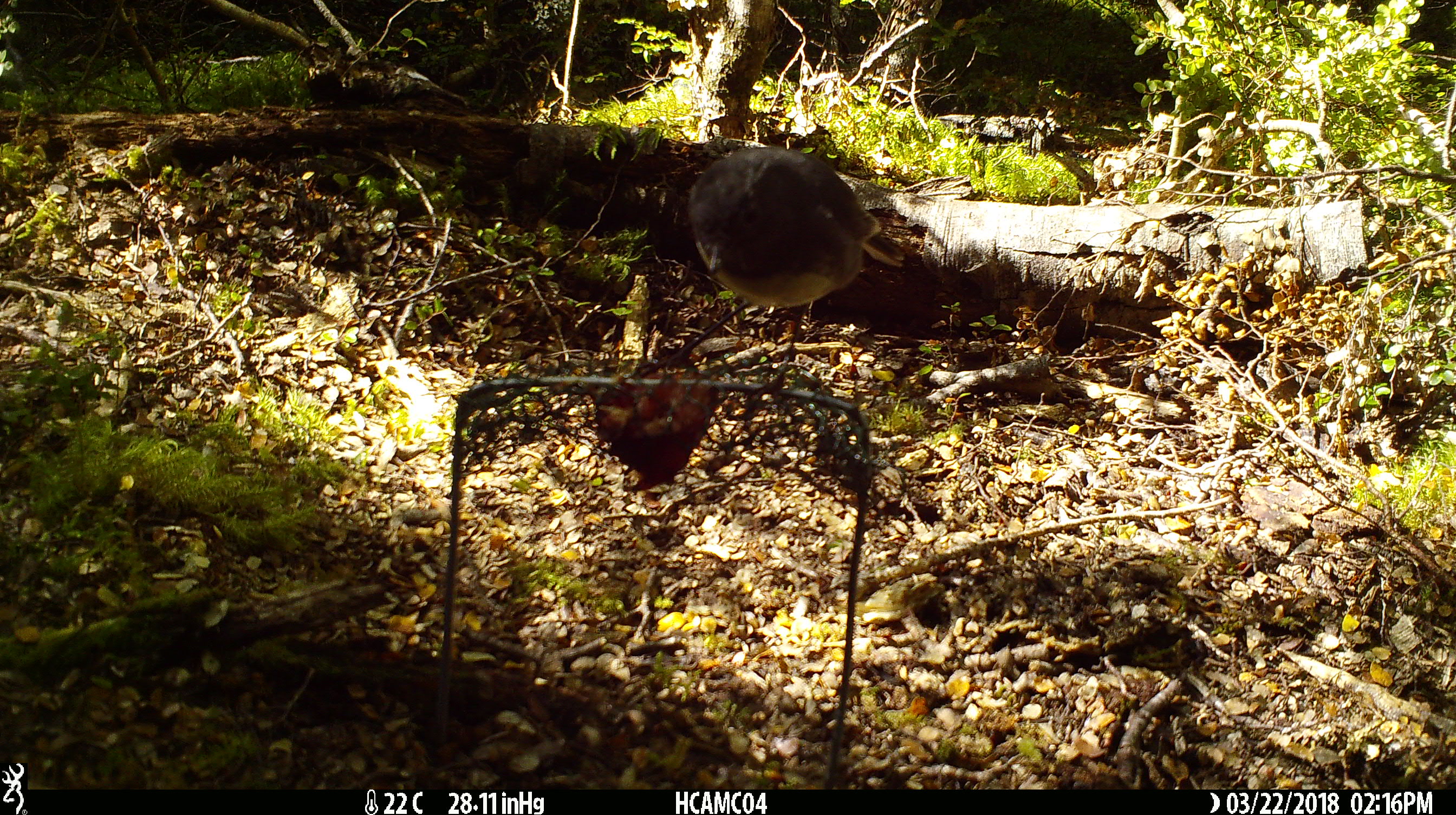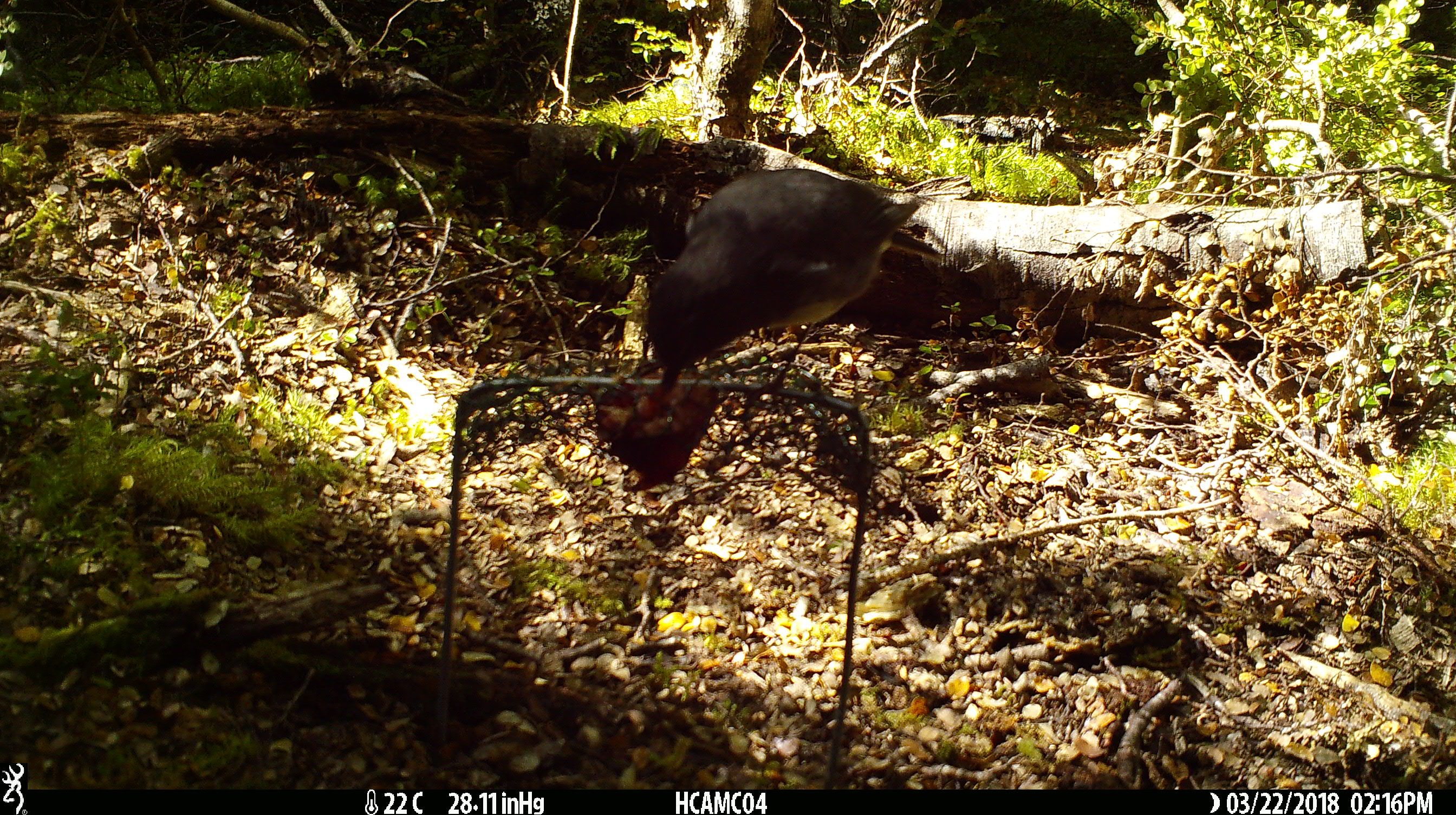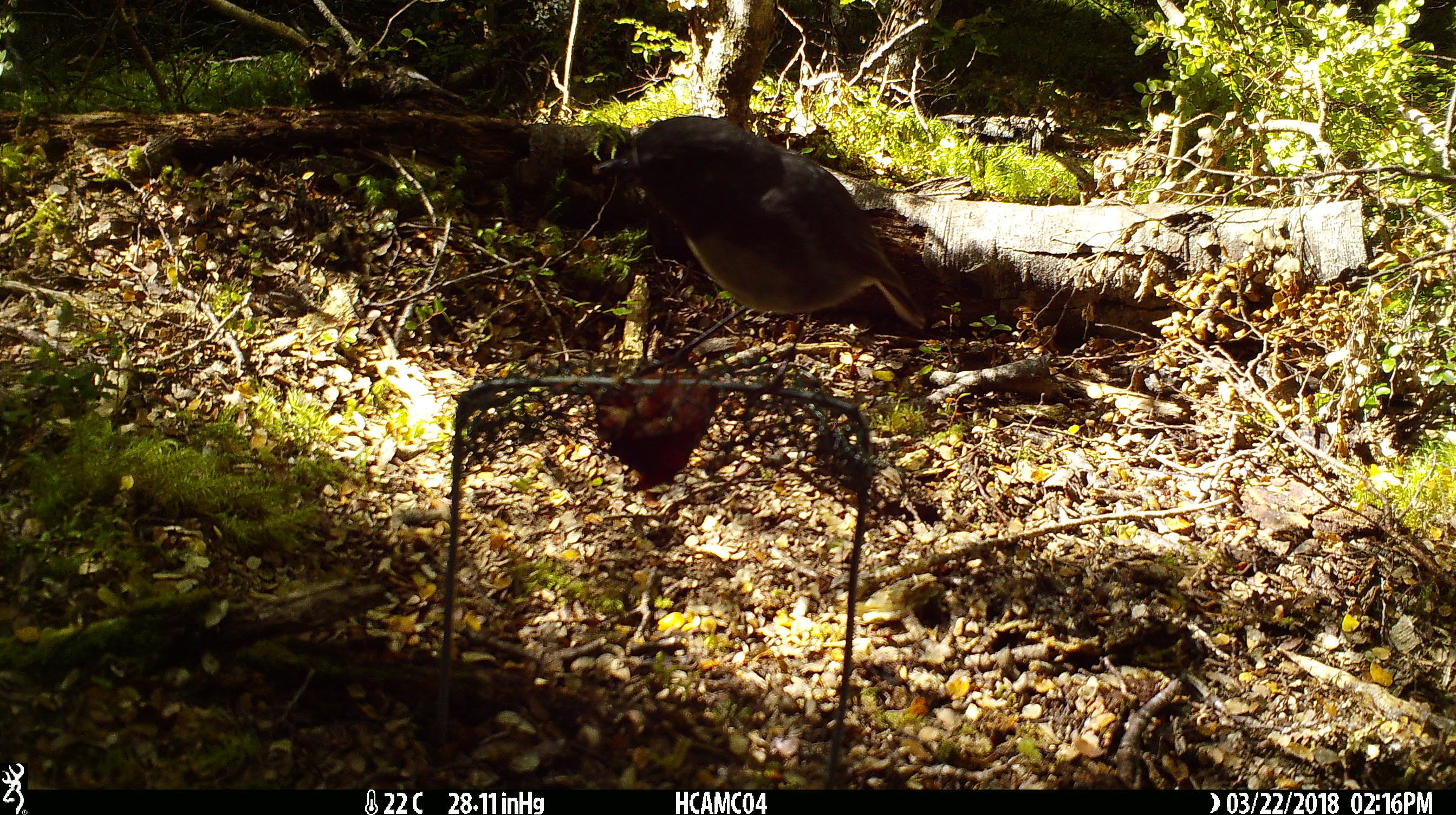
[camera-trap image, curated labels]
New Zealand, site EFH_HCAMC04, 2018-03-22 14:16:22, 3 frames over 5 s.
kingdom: Animalia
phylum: Chordata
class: Aves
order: Passeriformes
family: Petroicidae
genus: Petroica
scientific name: Petroica australis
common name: new zealand robin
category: robin